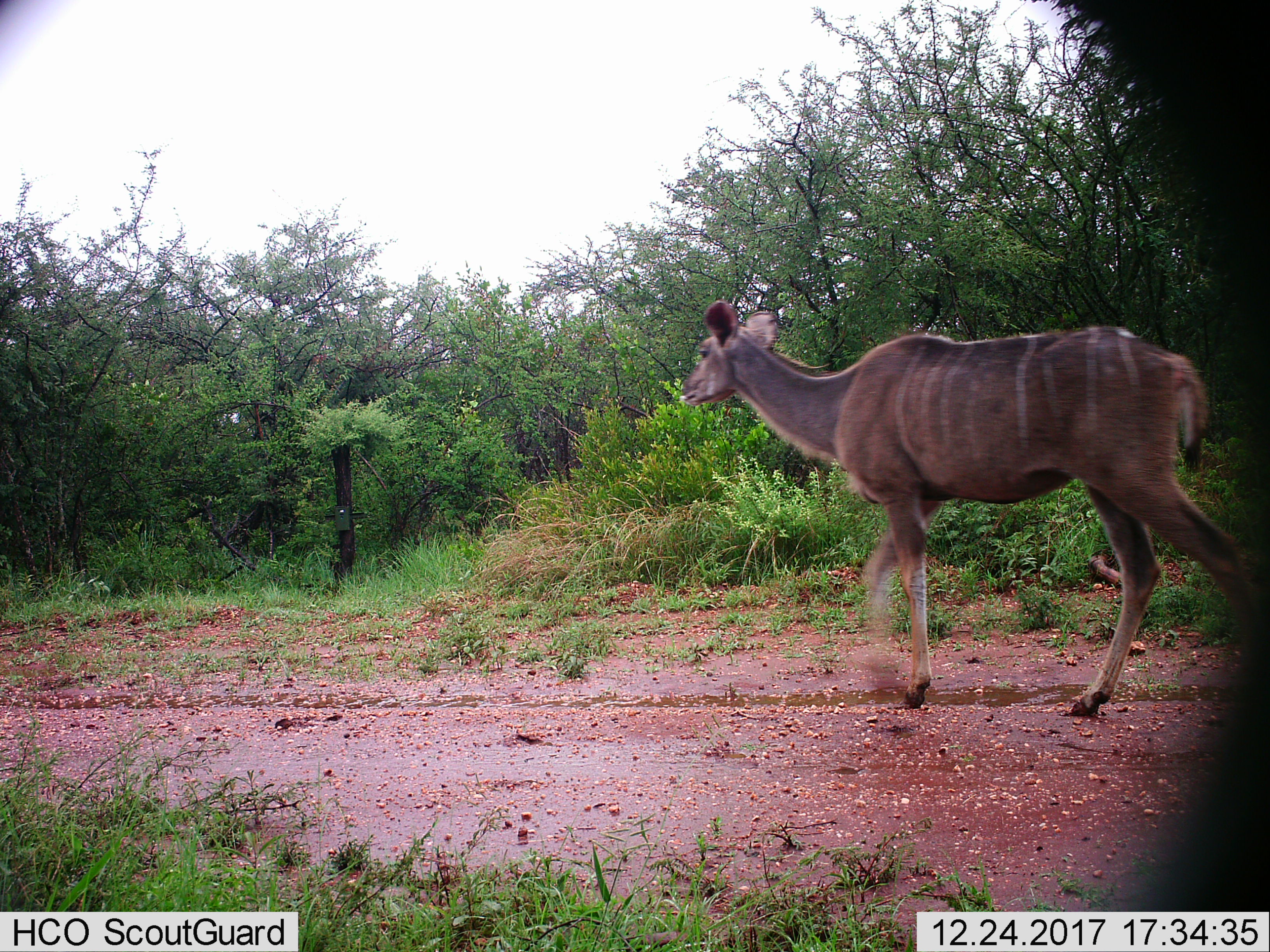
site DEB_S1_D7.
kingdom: Animalia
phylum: Chordata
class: Mammalia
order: Artiodactyla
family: Bovidae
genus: Tragelaphus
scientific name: Tragelaphus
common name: kudu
Kudu (Tragelaphus), count 1. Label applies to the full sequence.